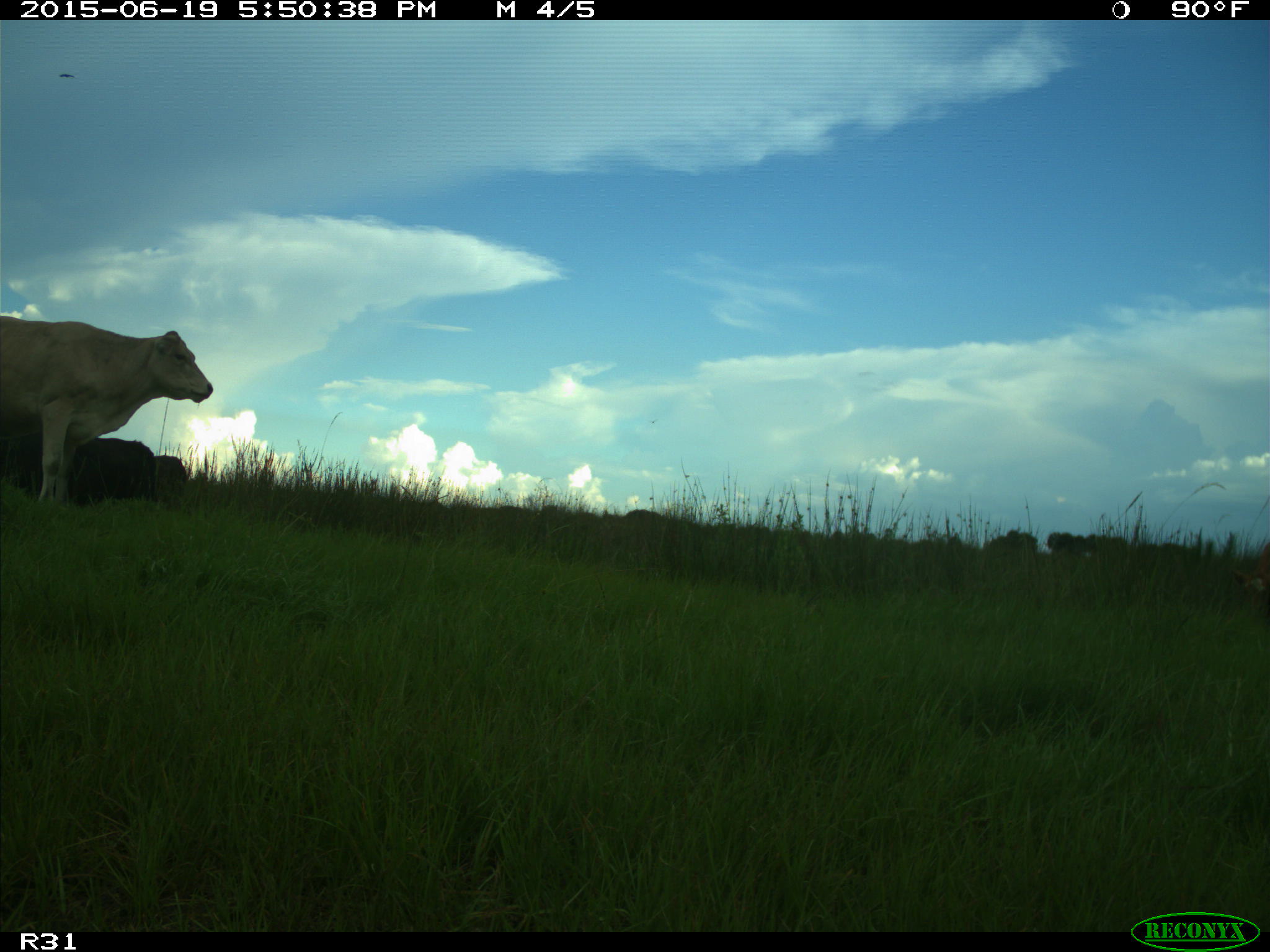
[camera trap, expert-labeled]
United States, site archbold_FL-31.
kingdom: Animalia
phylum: Chordata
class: Mammalia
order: Artiodactyla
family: Bovidae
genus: Bos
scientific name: Bos taurus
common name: domestic cow